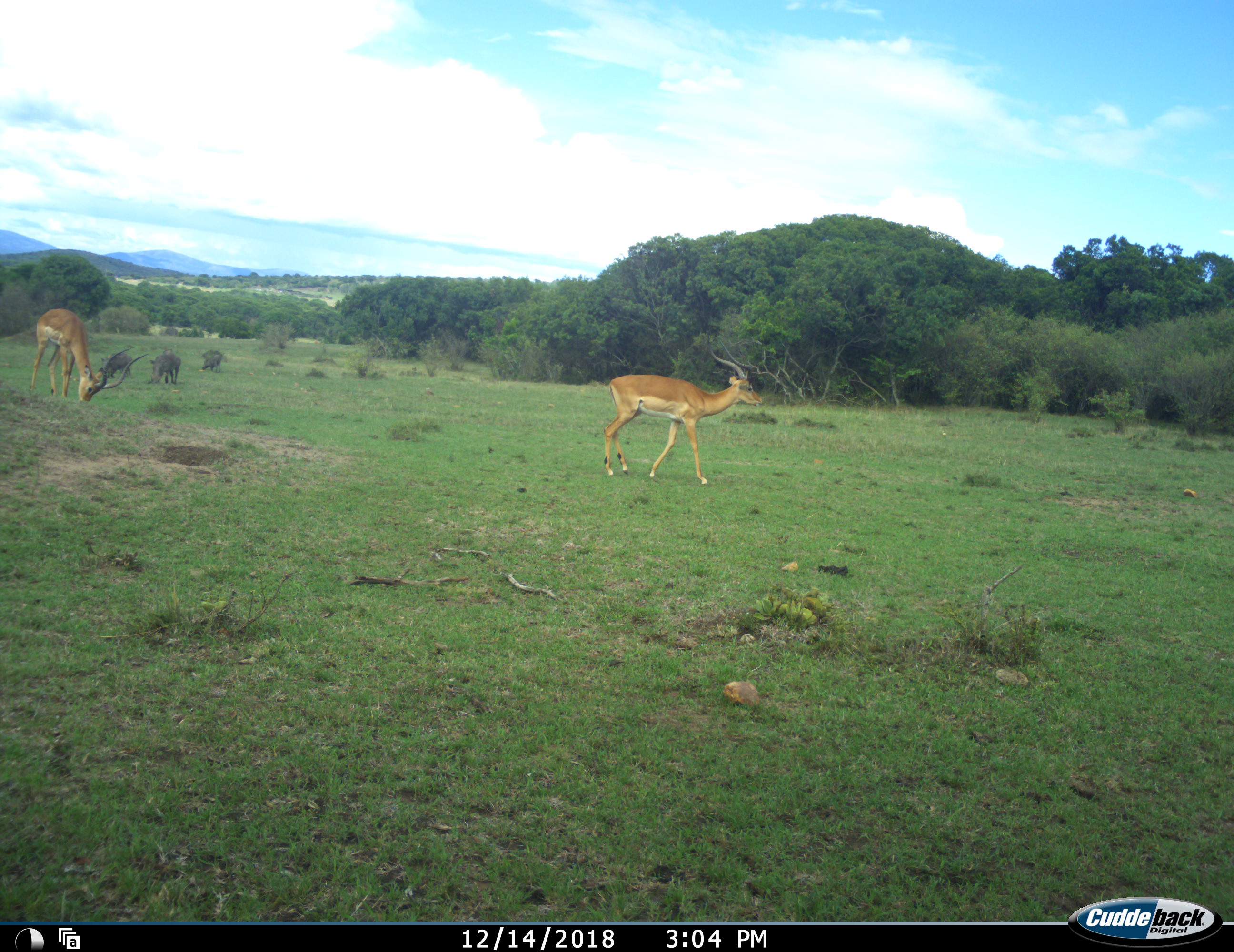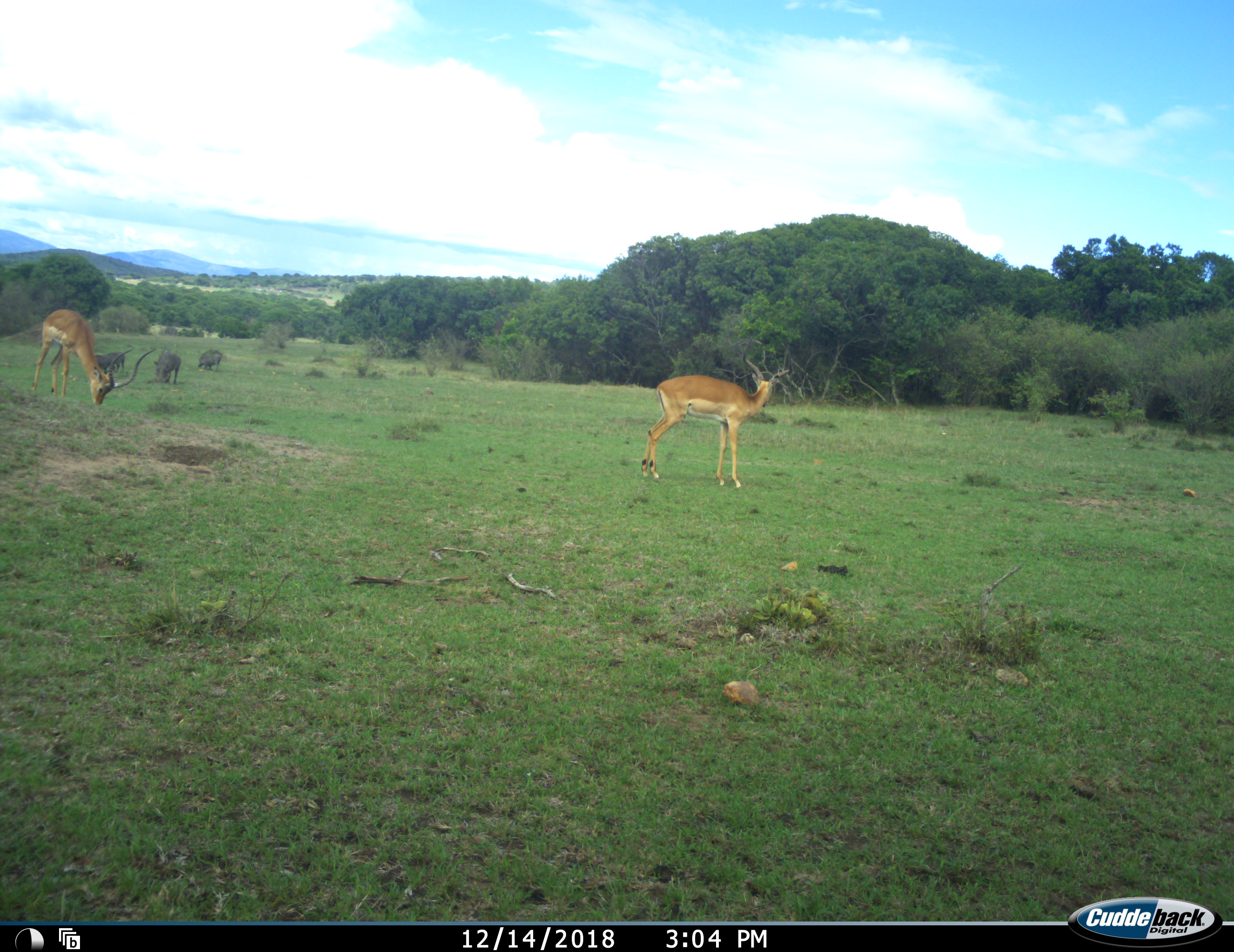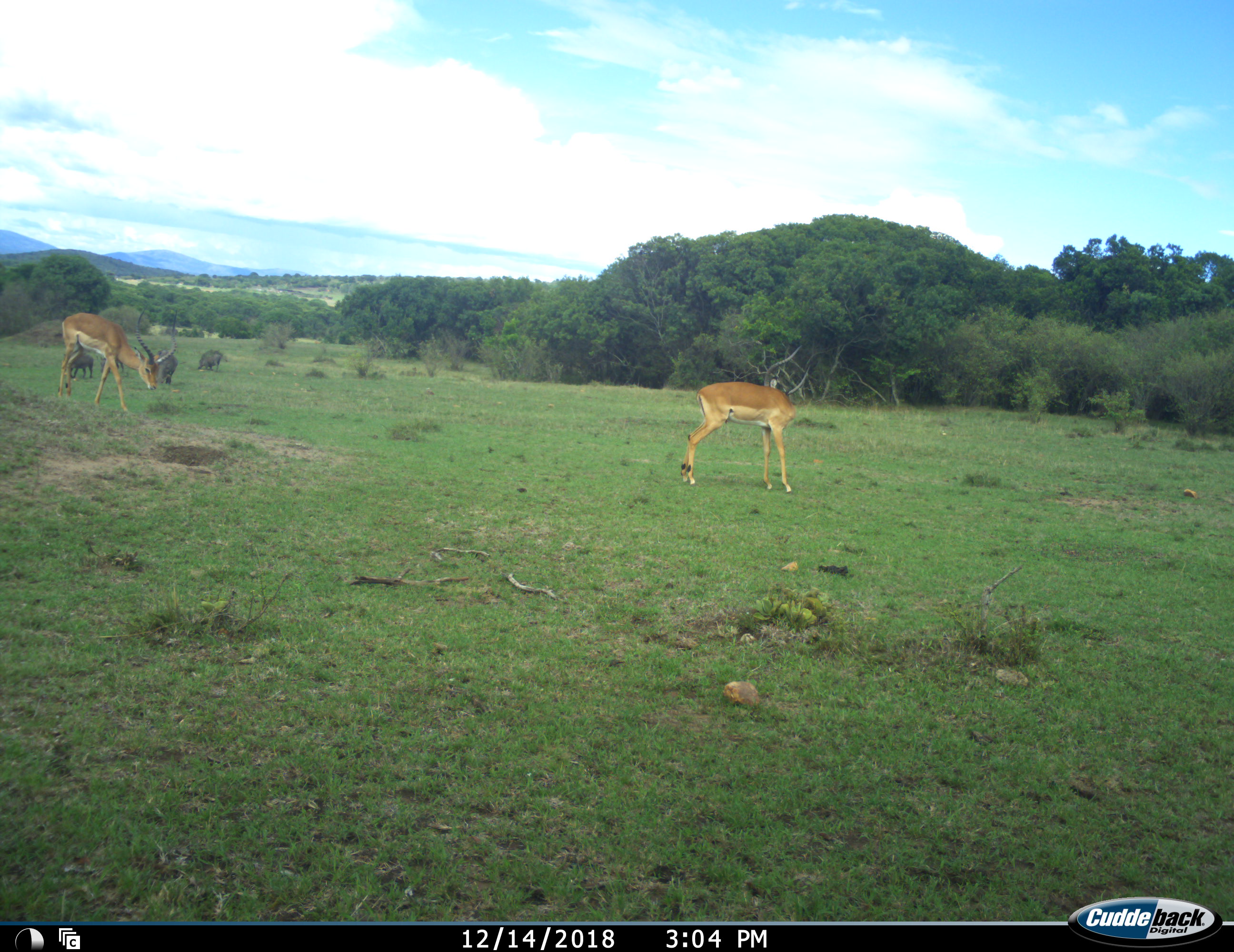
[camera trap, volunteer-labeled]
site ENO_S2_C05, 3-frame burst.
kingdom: Animalia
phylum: Chordata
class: Mammalia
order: Artiodactyla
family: Bovidae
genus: Aepyceros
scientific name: Aepyceros melampus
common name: impala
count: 2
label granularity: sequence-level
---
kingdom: Animalia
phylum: Chordata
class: Mammalia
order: Artiodactyla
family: Suidae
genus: Phacochoerus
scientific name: Phacochoerus africanus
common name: warthog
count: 4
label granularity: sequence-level